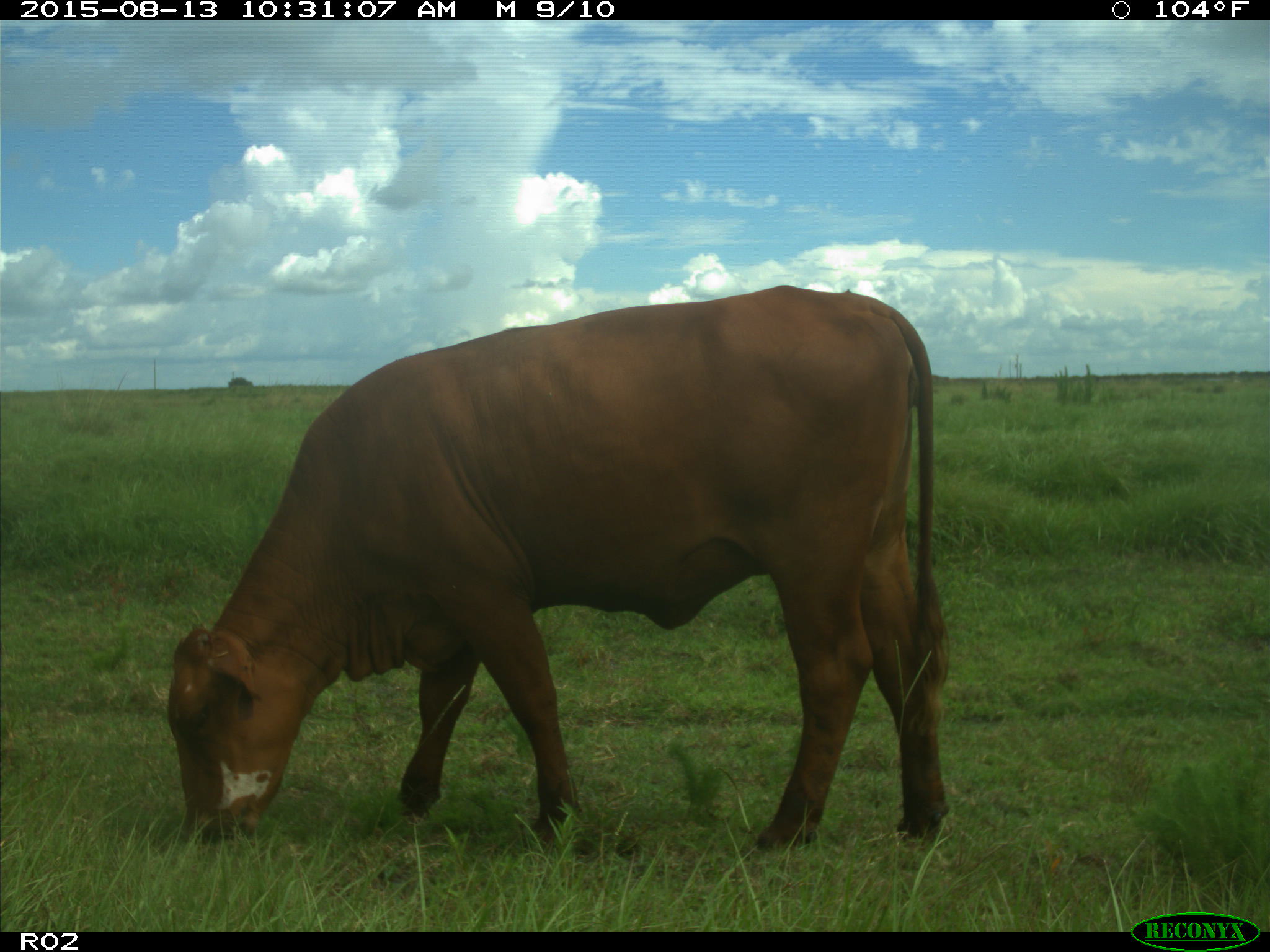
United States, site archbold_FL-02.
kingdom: Animalia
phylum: Chordata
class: Mammalia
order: Artiodactyla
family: Bovidae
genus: Bos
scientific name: Bos taurus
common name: domestic cow